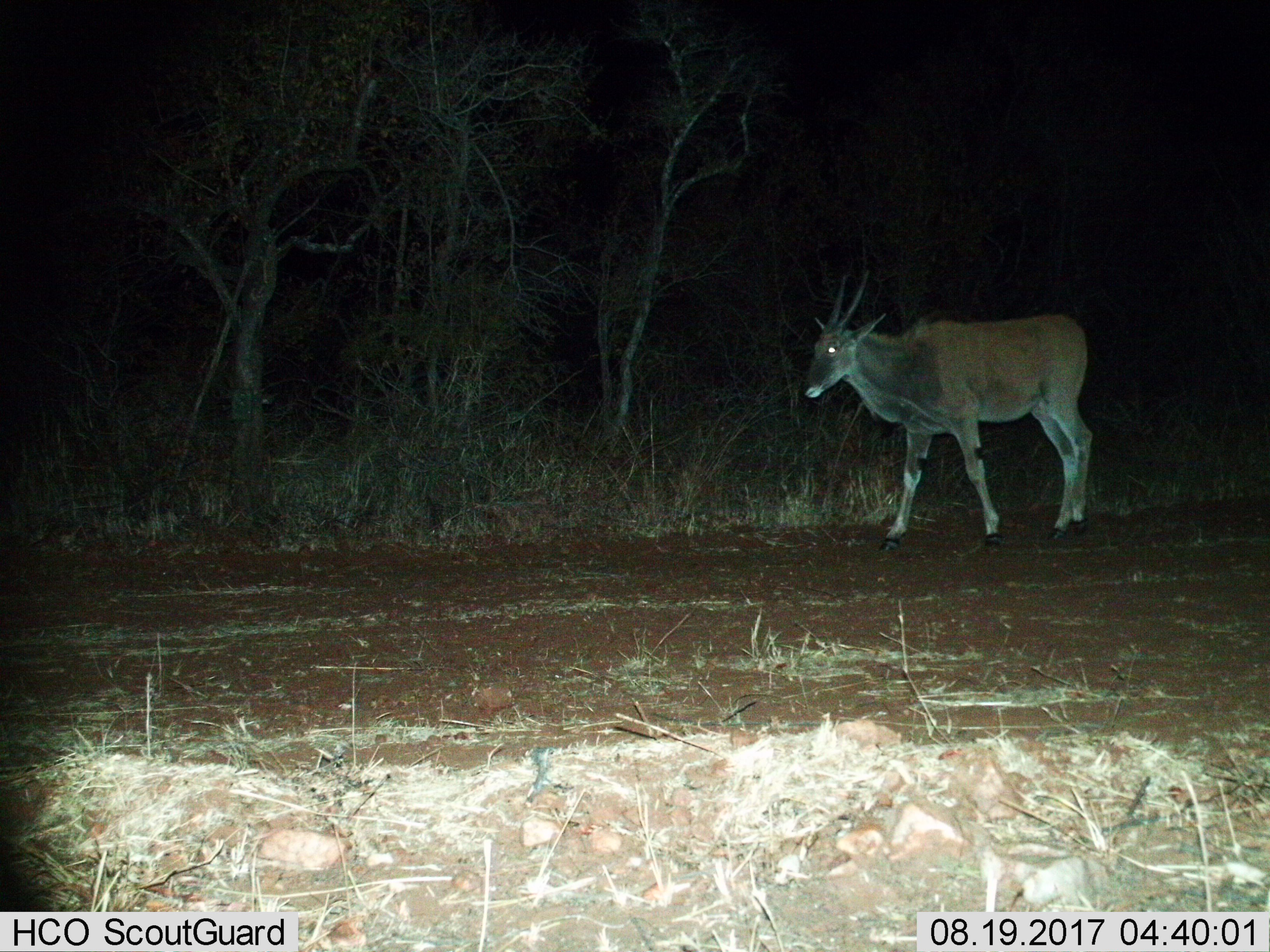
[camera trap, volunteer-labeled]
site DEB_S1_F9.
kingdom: Animalia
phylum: Chordata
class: Mammalia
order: Artiodactyla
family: Bovidae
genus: Tragelaphus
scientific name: Tragelaphus oryx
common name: eland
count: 1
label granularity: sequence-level